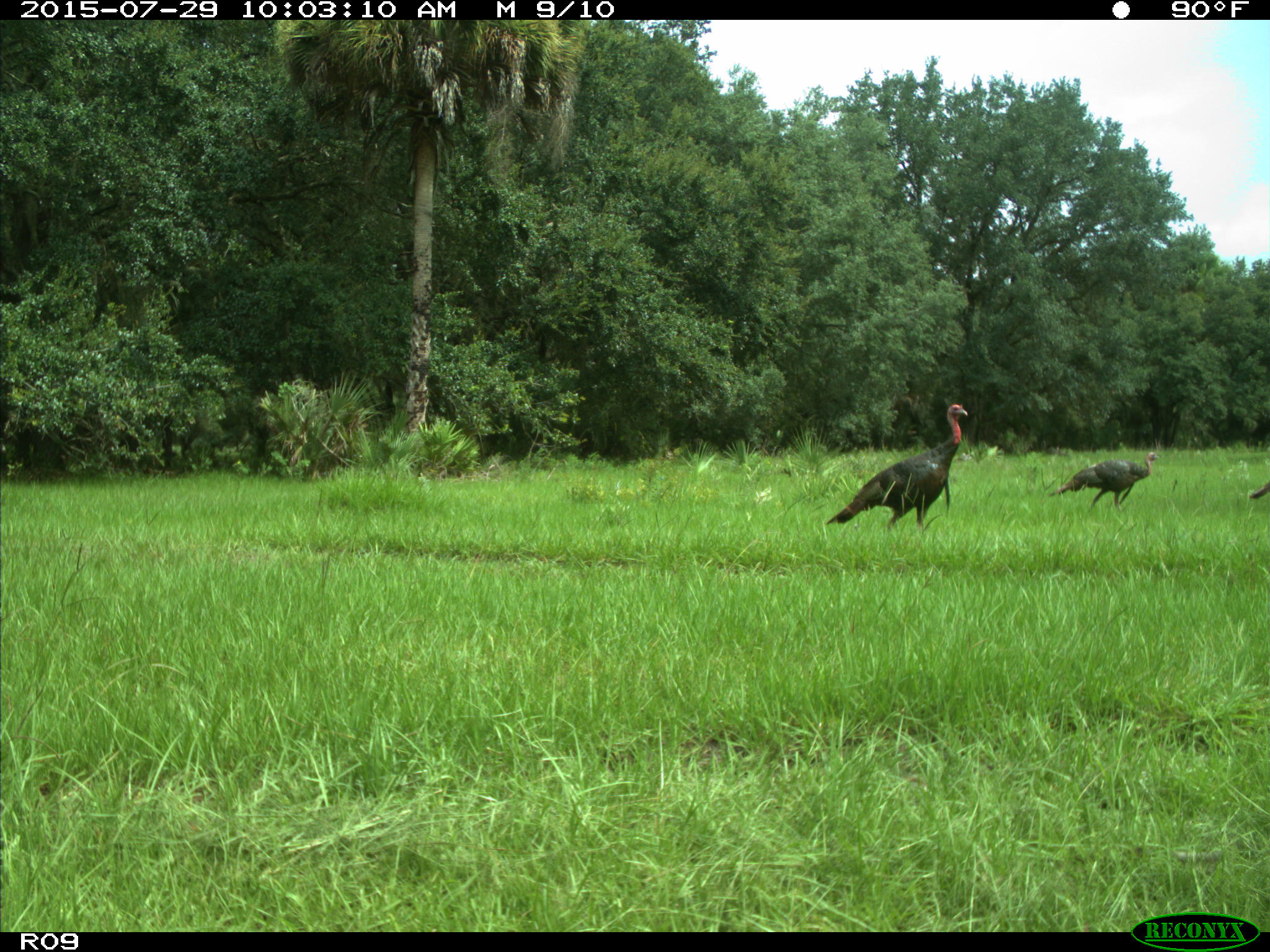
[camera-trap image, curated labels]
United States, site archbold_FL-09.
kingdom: Animalia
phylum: Chordata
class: Aves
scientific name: Aves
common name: birds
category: unidentified bird